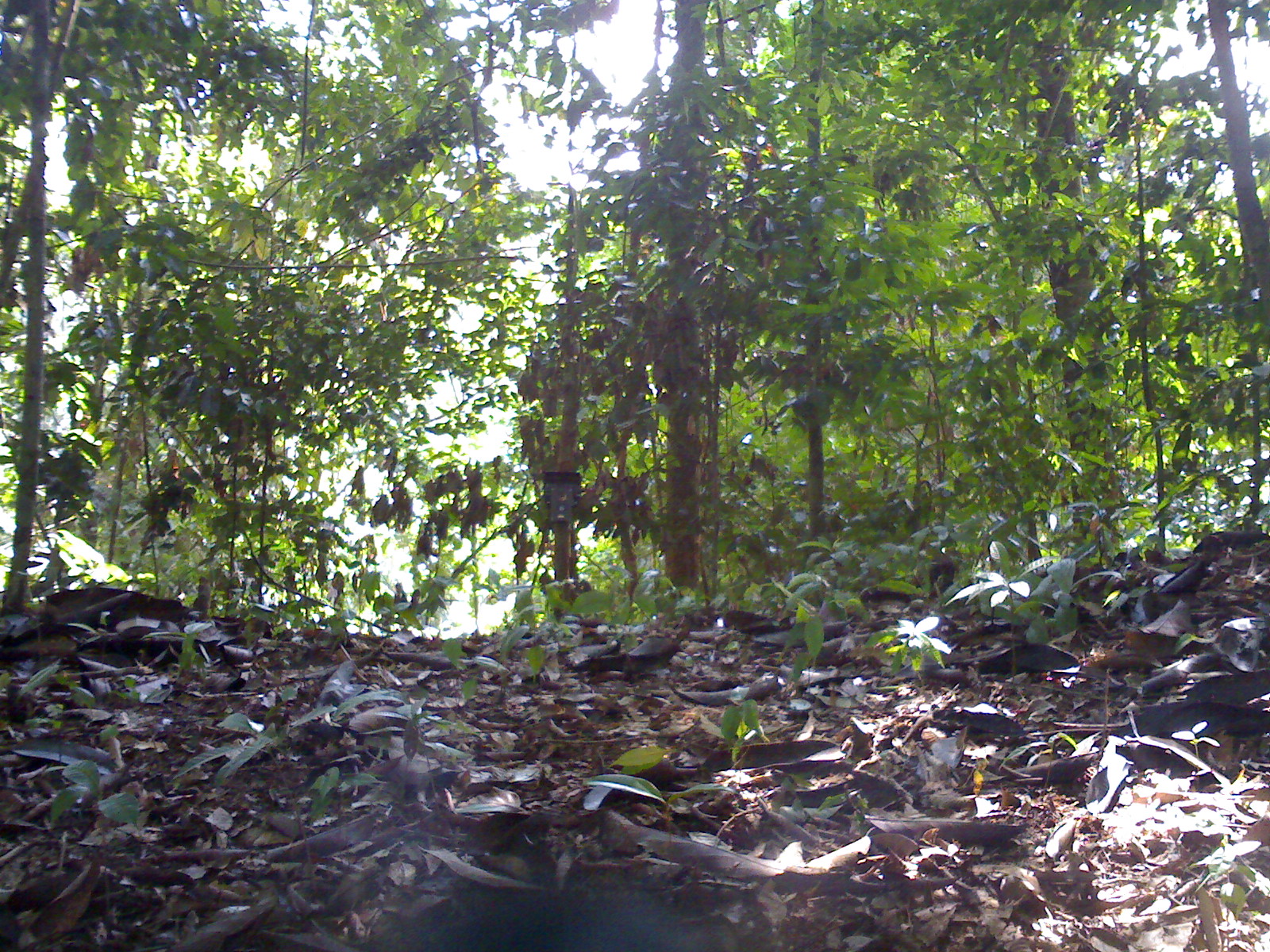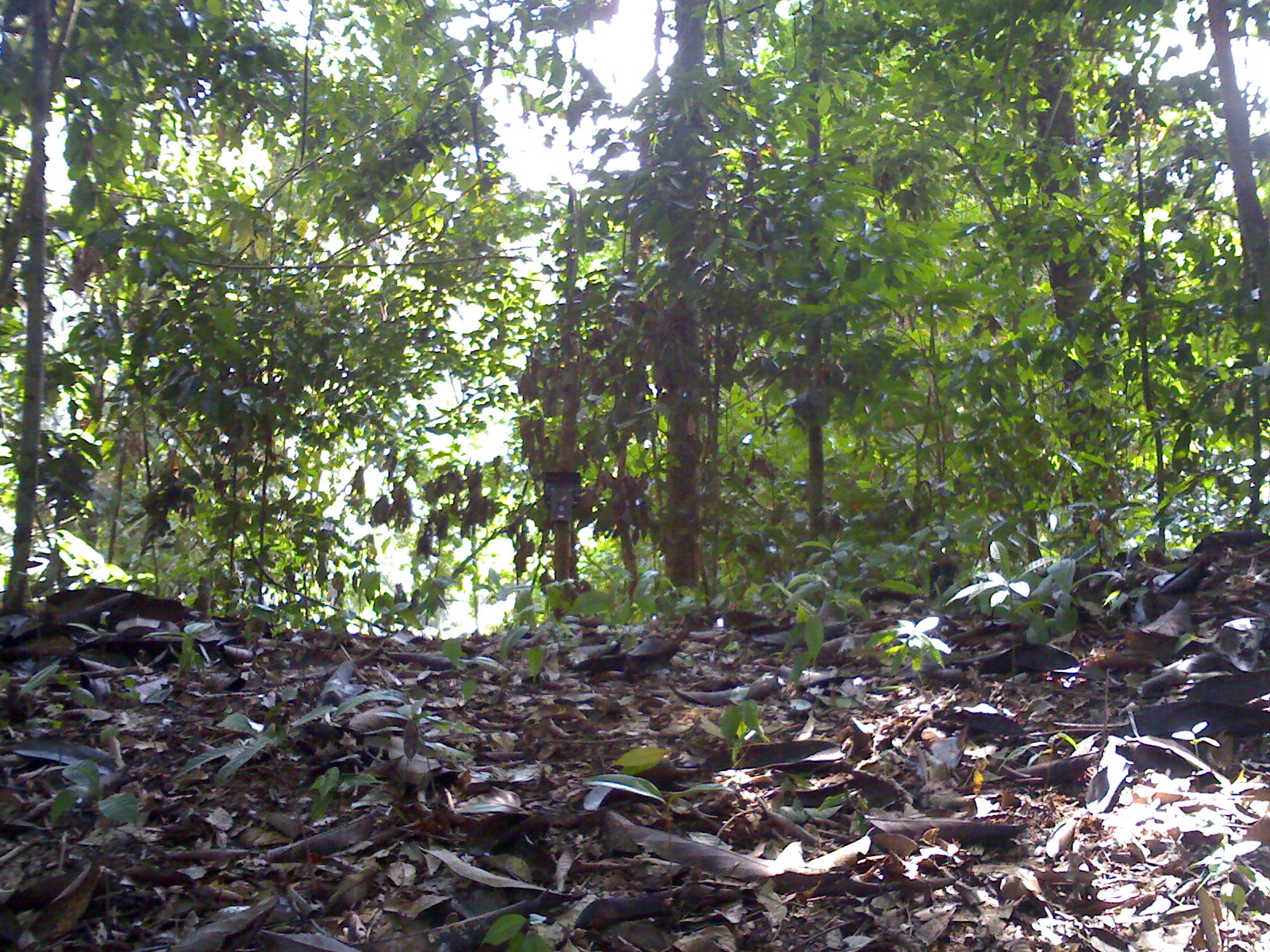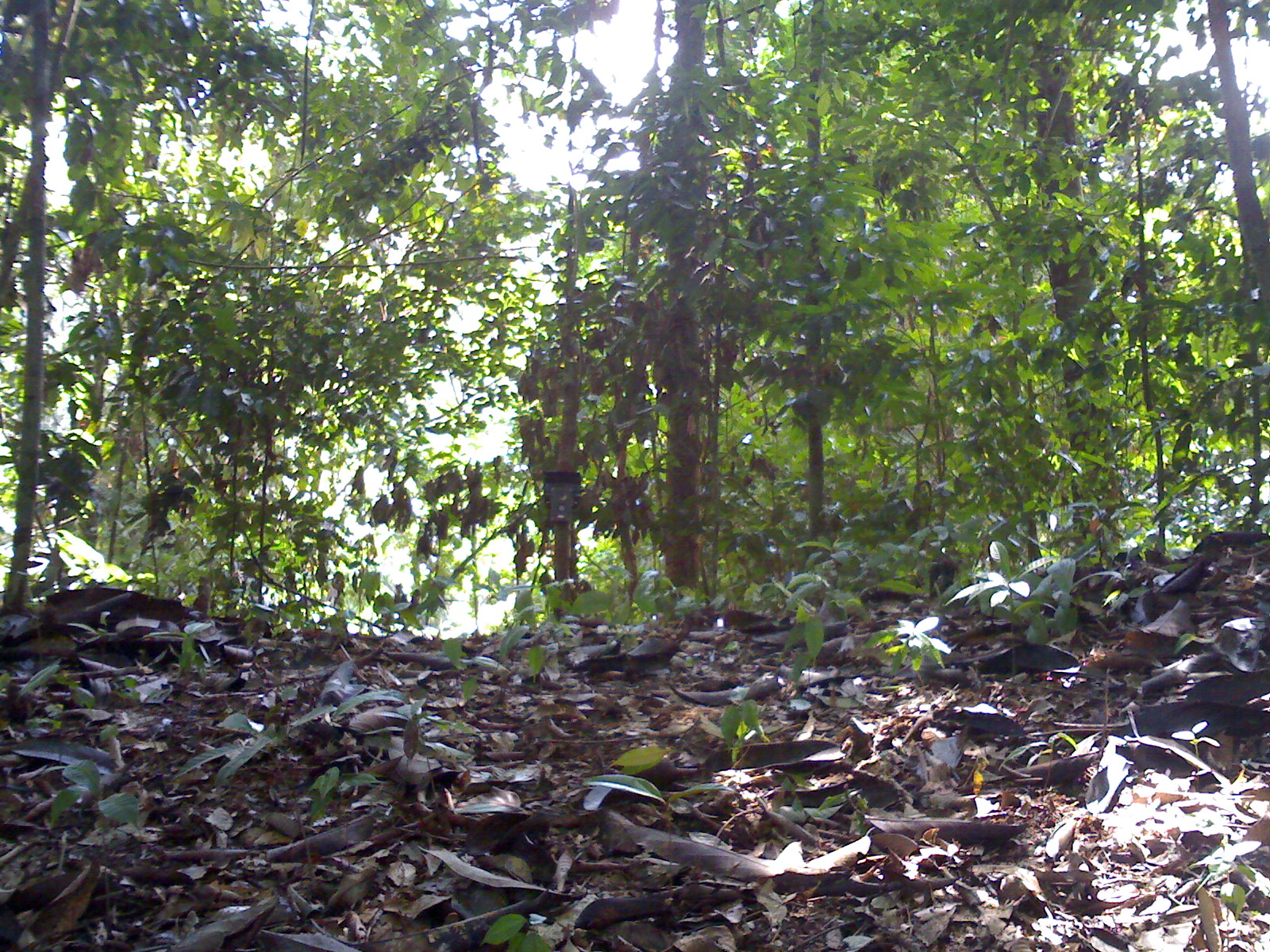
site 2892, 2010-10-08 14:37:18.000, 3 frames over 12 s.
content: unidentified animal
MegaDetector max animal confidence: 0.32